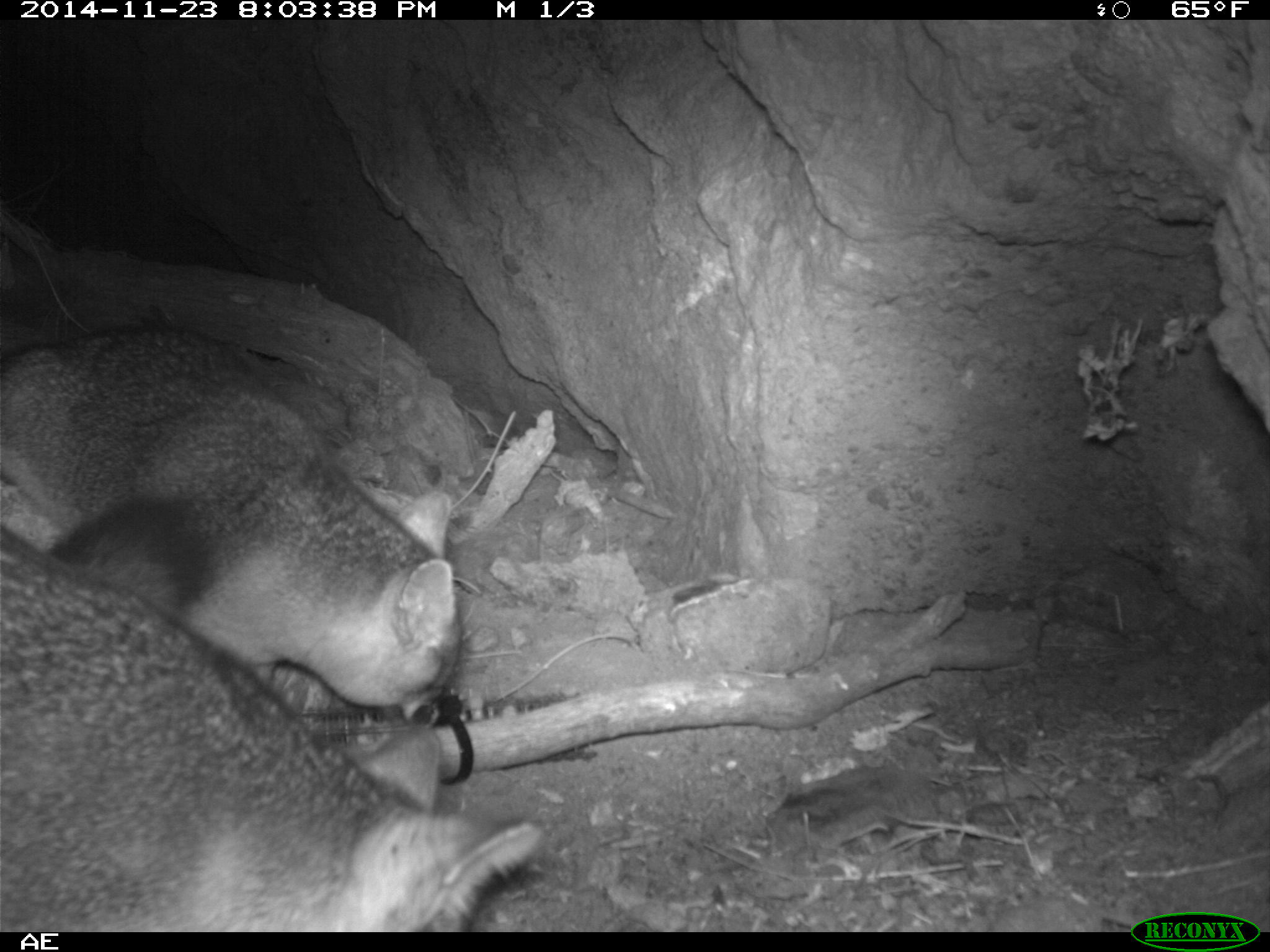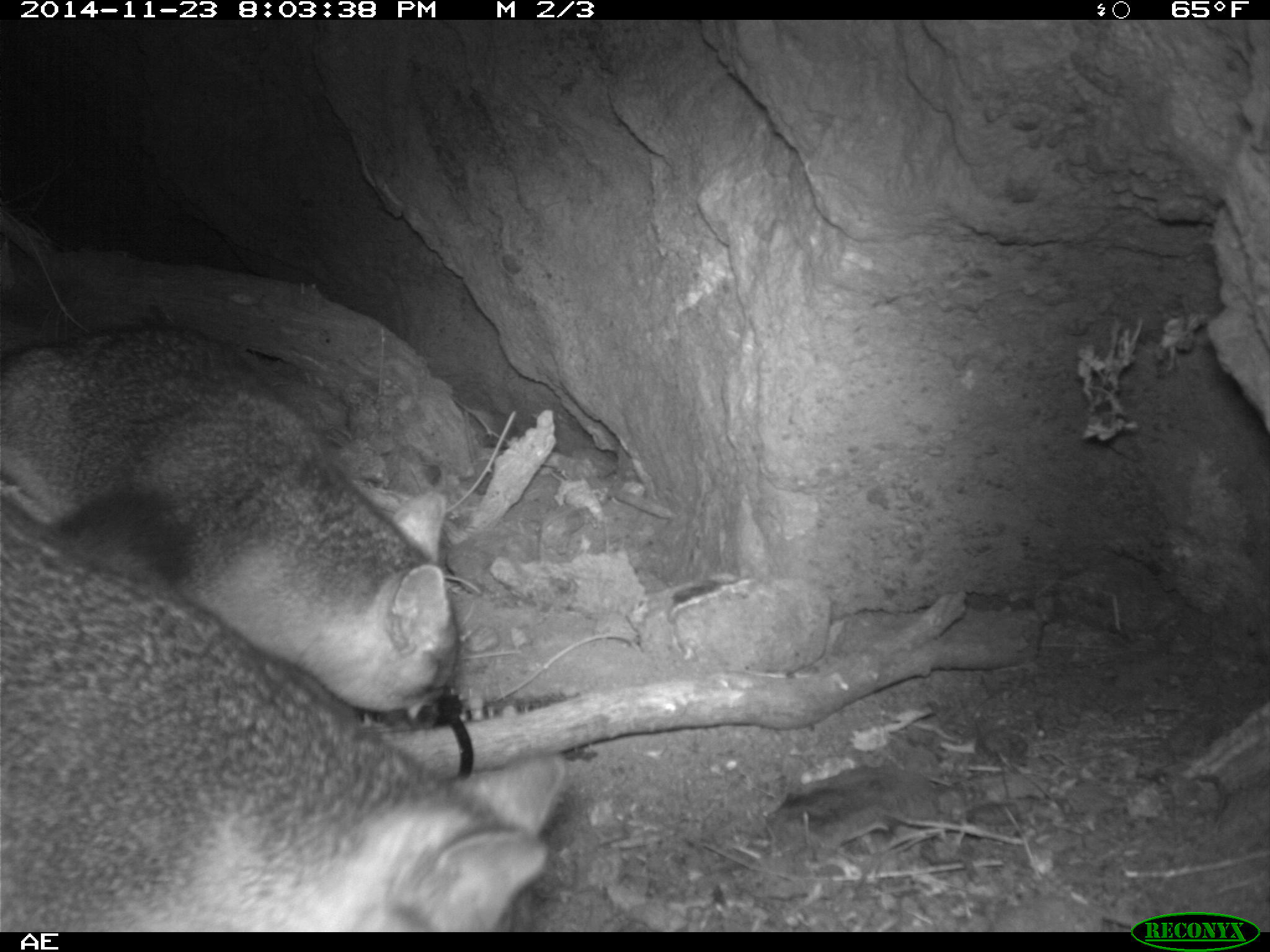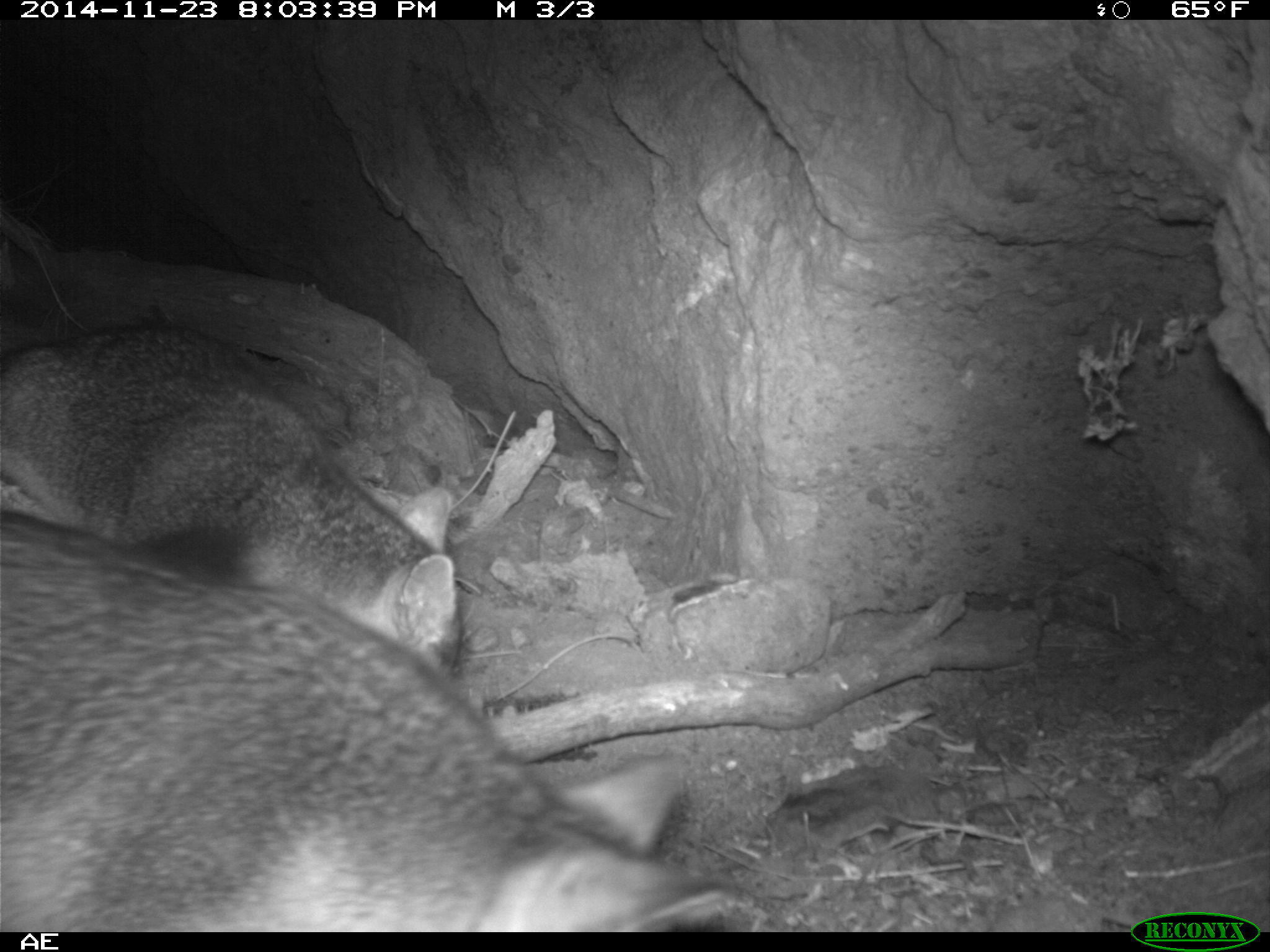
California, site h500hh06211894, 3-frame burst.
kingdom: Animalia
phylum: Chordata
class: Mammalia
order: Carnivora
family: Canidae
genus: Urocyon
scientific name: Urocyon littoralis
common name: island fox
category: fox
Fox (island fox) (Urocyon littoralis).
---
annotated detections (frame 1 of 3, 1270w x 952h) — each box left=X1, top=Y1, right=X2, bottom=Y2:
fox: left=0, top=530, right=549, bottom=932; left=0, top=324, right=457, bottom=704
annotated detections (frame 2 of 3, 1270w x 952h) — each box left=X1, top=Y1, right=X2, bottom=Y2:
fox: left=0, top=508, right=563, bottom=933; left=0, top=324, right=458, bottom=733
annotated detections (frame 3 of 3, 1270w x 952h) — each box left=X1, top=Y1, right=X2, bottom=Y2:
fox: left=0, top=506, right=722, bottom=933; left=0, top=324, right=463, bottom=677